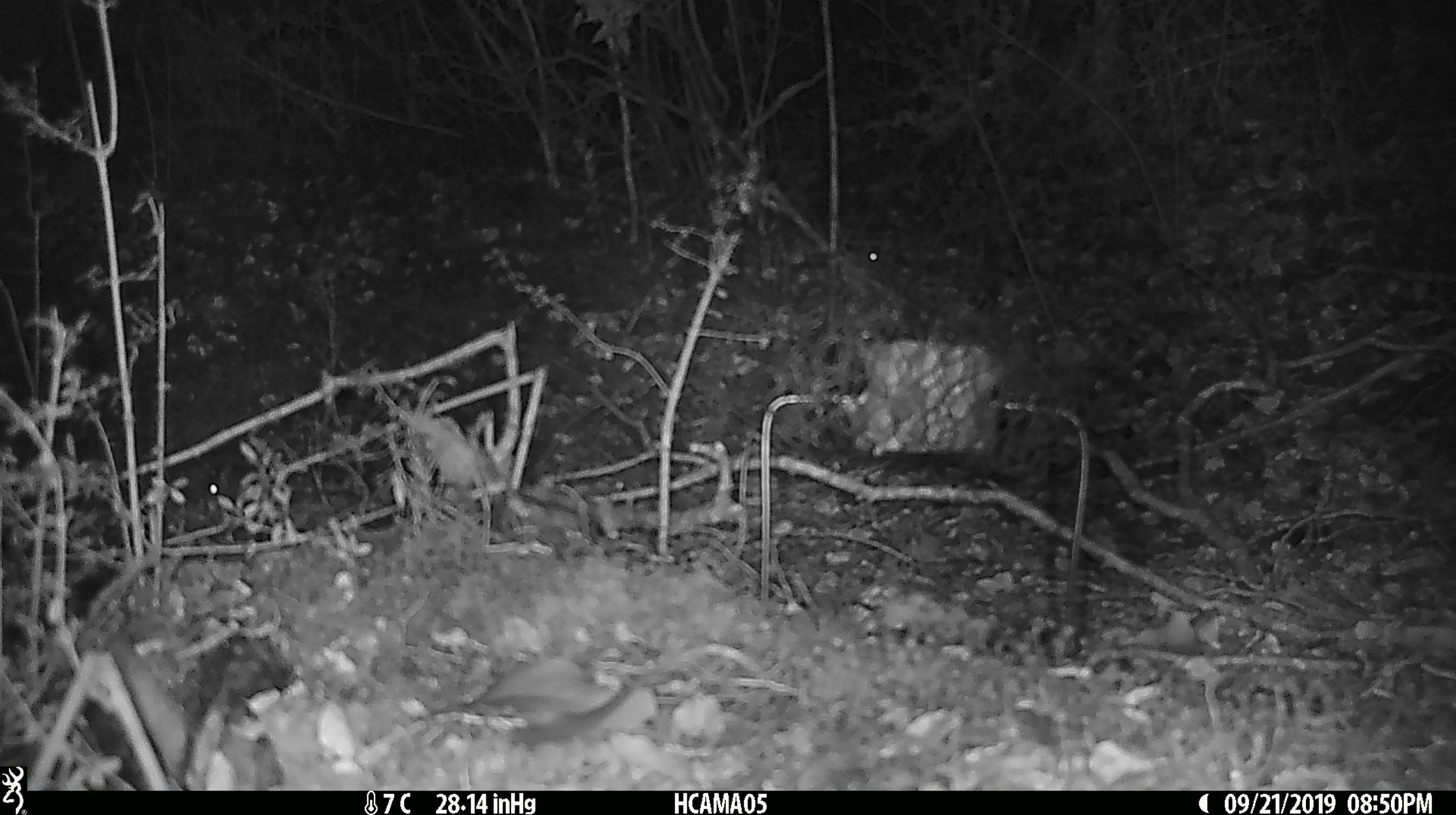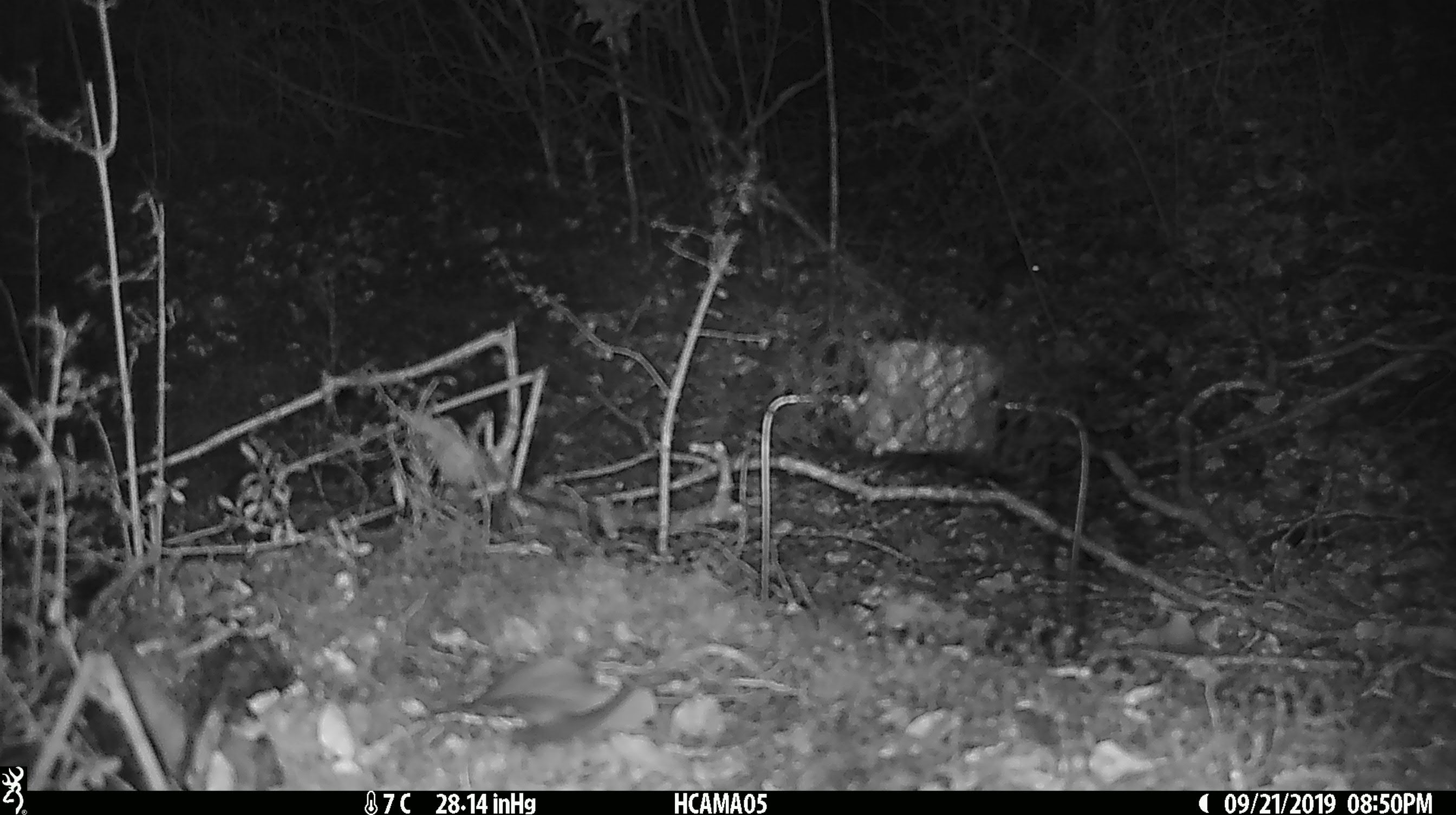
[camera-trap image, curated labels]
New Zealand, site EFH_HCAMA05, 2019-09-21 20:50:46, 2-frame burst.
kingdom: Animalia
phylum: Chordata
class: Mammalia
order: Rodentia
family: Muridae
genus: Rattus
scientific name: Rattus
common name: rat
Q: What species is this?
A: Rat (Rattus).